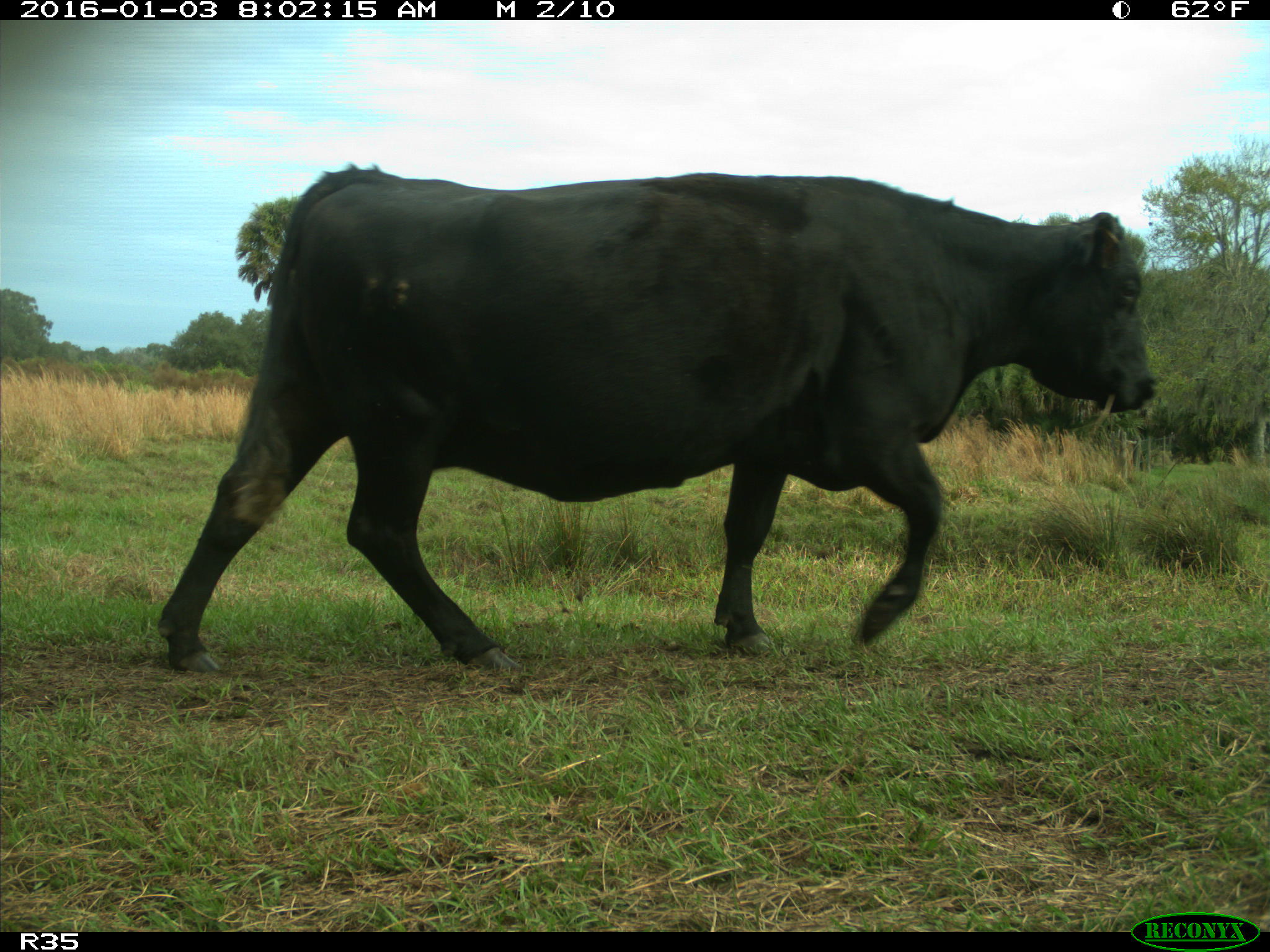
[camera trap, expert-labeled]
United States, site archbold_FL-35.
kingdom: Animalia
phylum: Chordata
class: Mammalia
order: Artiodactyla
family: Bovidae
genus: Bos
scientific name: Bos taurus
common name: domestic cow